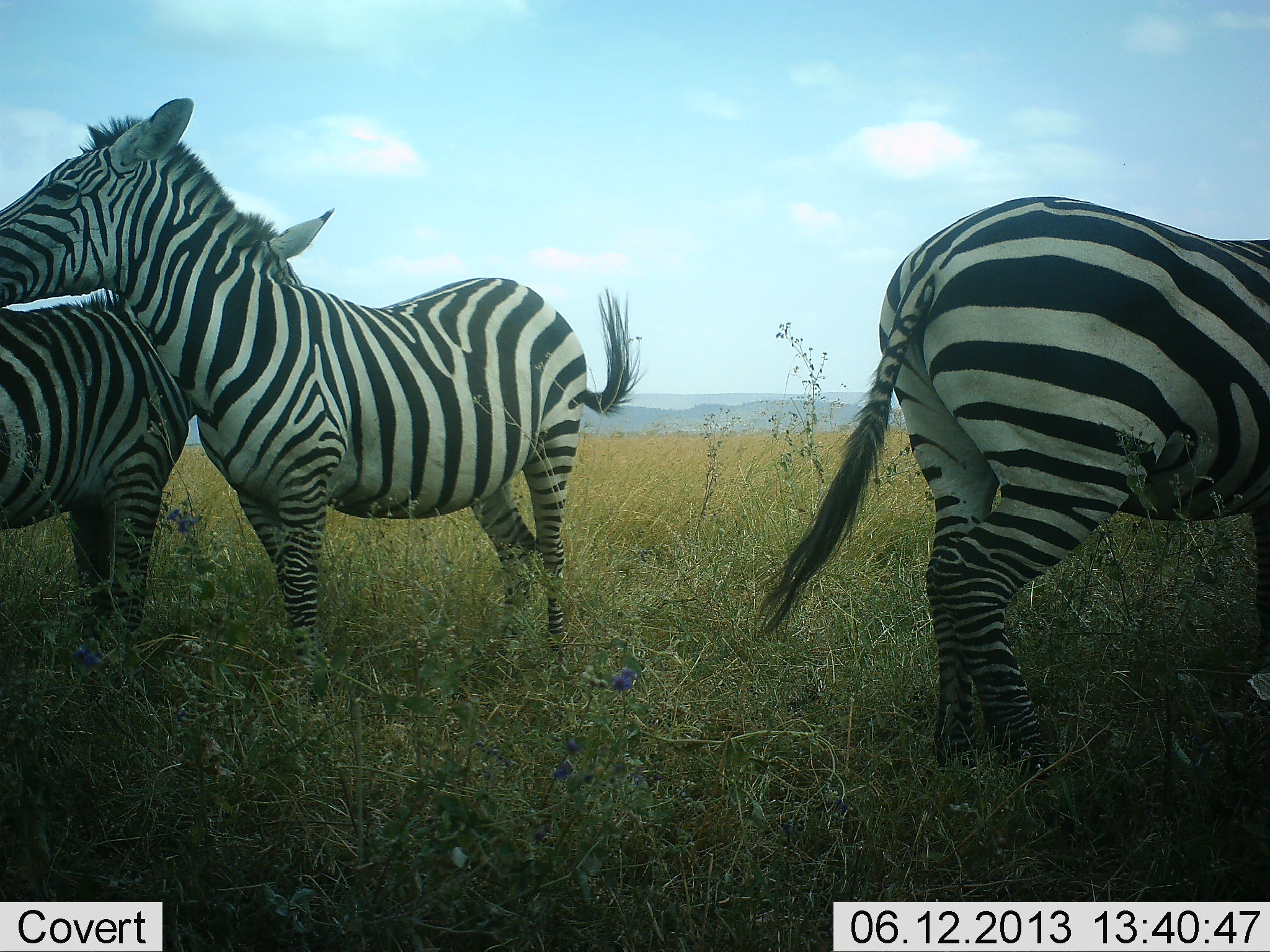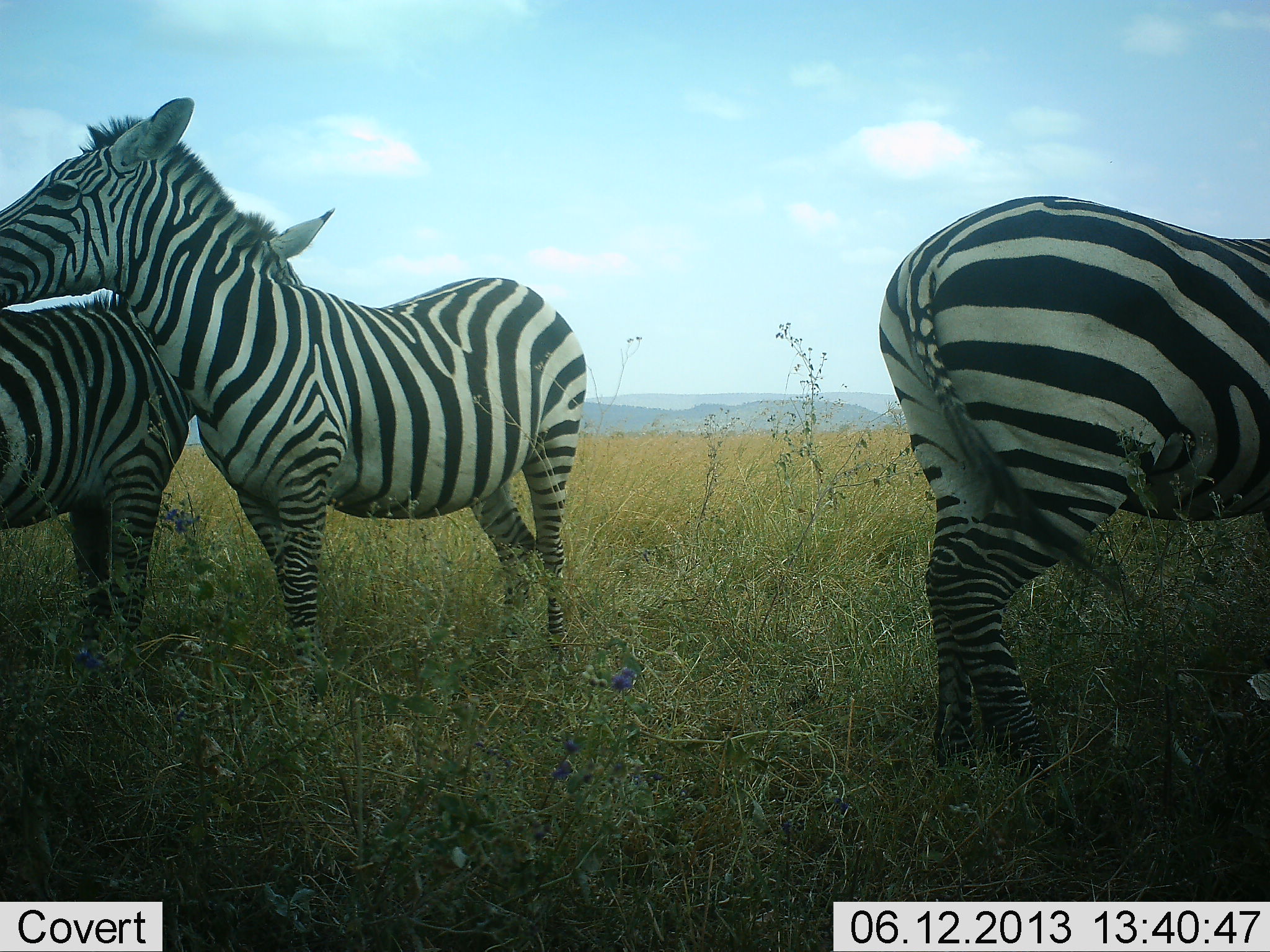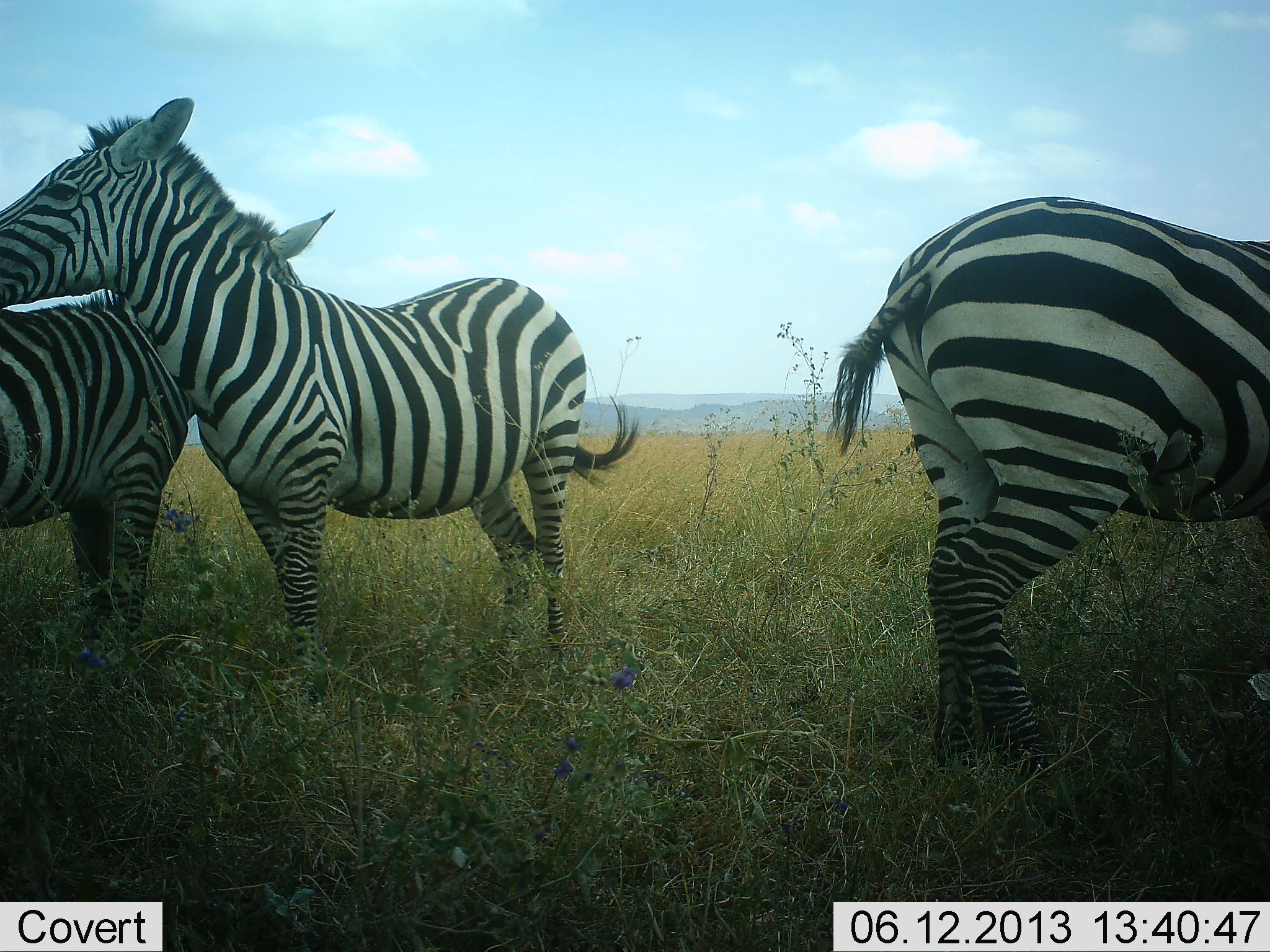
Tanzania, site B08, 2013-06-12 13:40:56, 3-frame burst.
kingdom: Animalia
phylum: Chordata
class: Mammalia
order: Perissodactyla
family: Equidae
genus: Equus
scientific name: Equus quagga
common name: plains zebra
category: zebra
Zebra (plains zebra) (Equus quagga), count 3. Behavior (volunteer vote fractions): standing 88%, resting 8%, moving 0%, interacting 23%. Young present (vote fraction): 0%. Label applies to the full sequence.